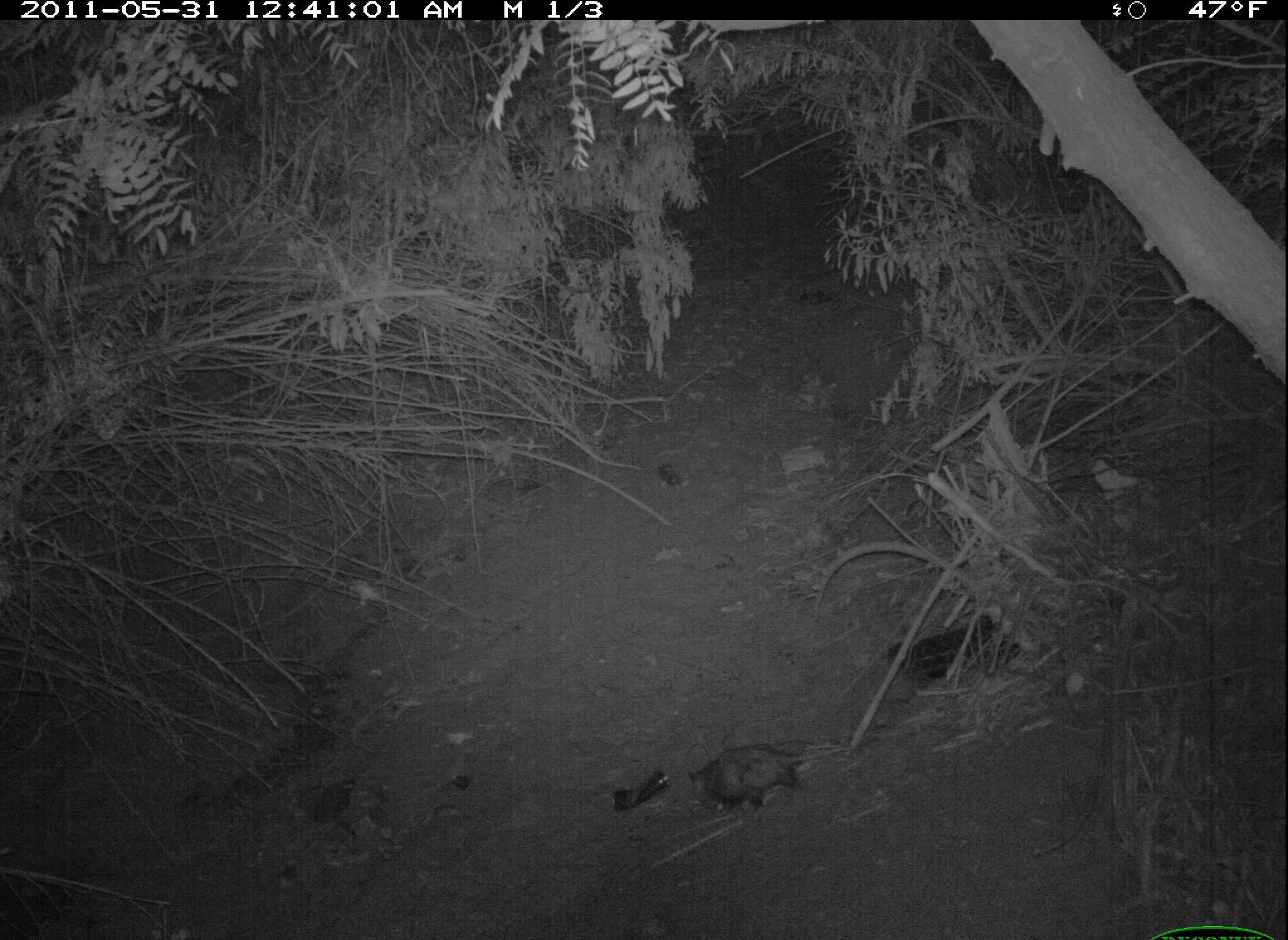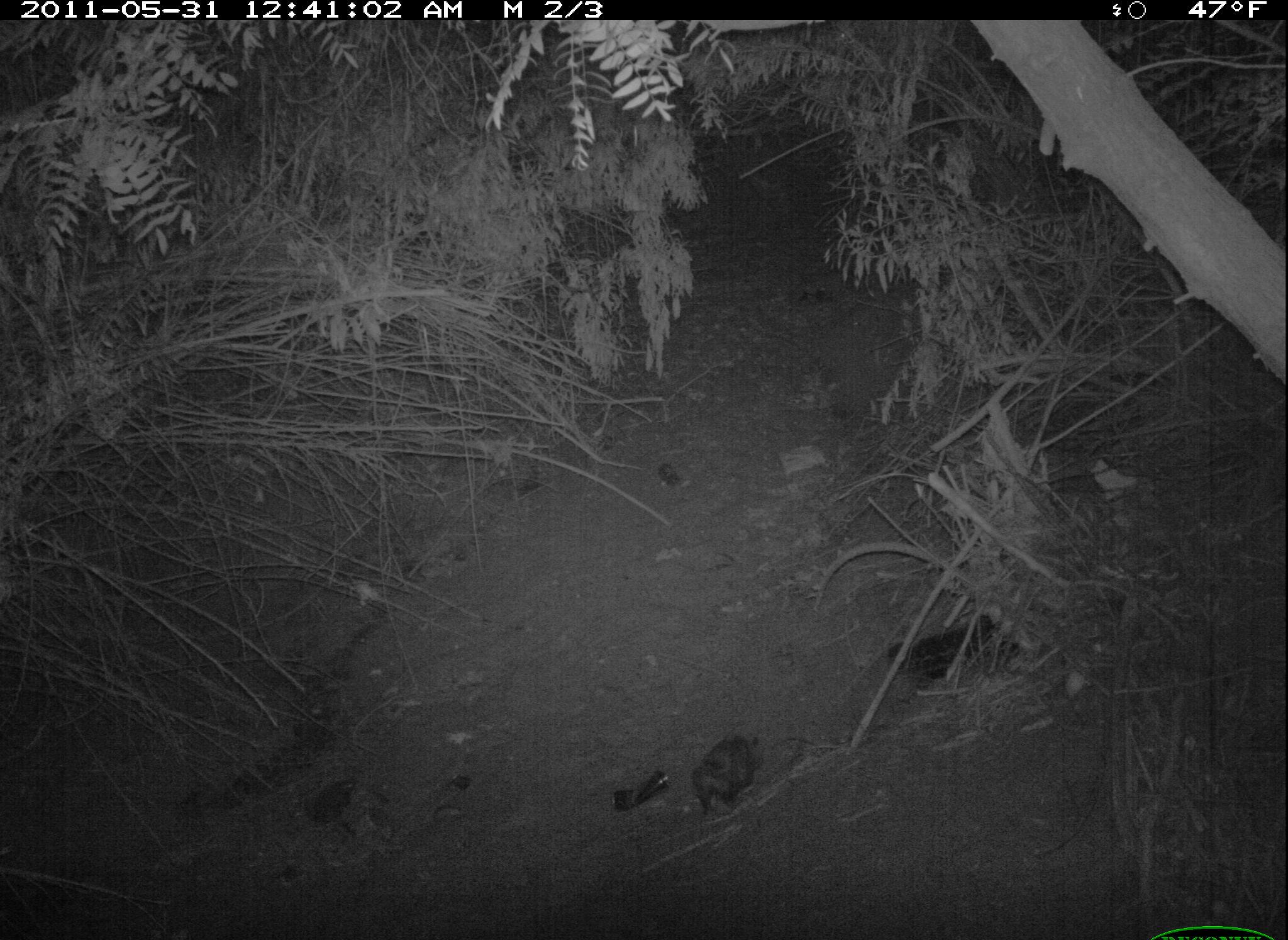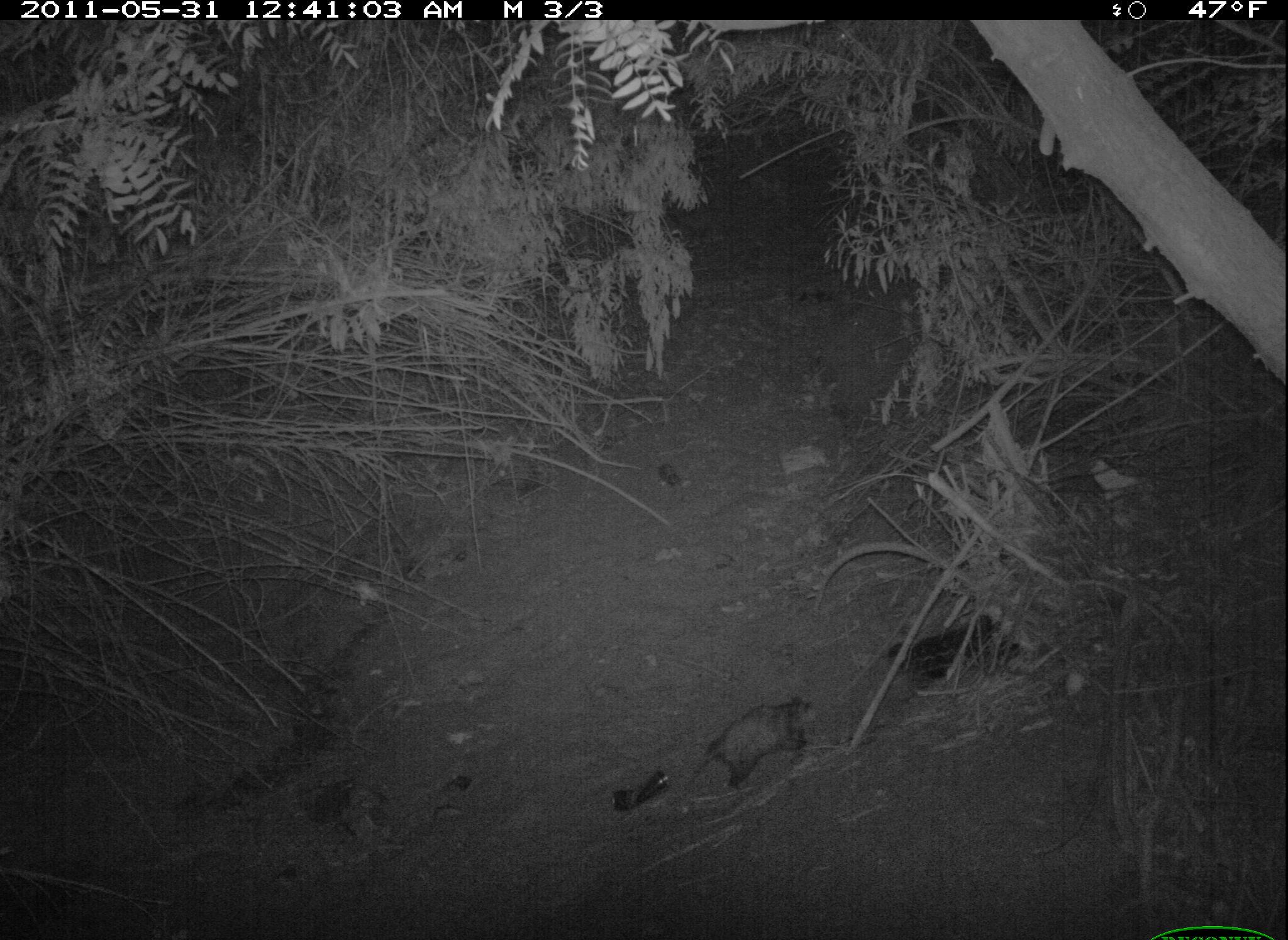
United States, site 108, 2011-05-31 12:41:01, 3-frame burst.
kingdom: Animalia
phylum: Chordata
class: Mammalia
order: Didelphimorphia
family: Didelphidae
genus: Didelphis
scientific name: Didelphis virginiana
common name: virginia opossum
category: opossum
Opossum (virginia opossum) (Didelphis virginiana).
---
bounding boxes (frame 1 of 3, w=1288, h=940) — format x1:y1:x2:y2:
opossum: 672:721:881:818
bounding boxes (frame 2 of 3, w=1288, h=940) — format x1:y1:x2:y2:
opossum: 673:712:787:823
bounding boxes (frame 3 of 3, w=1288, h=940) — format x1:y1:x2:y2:
opossum: 668:685:830:820